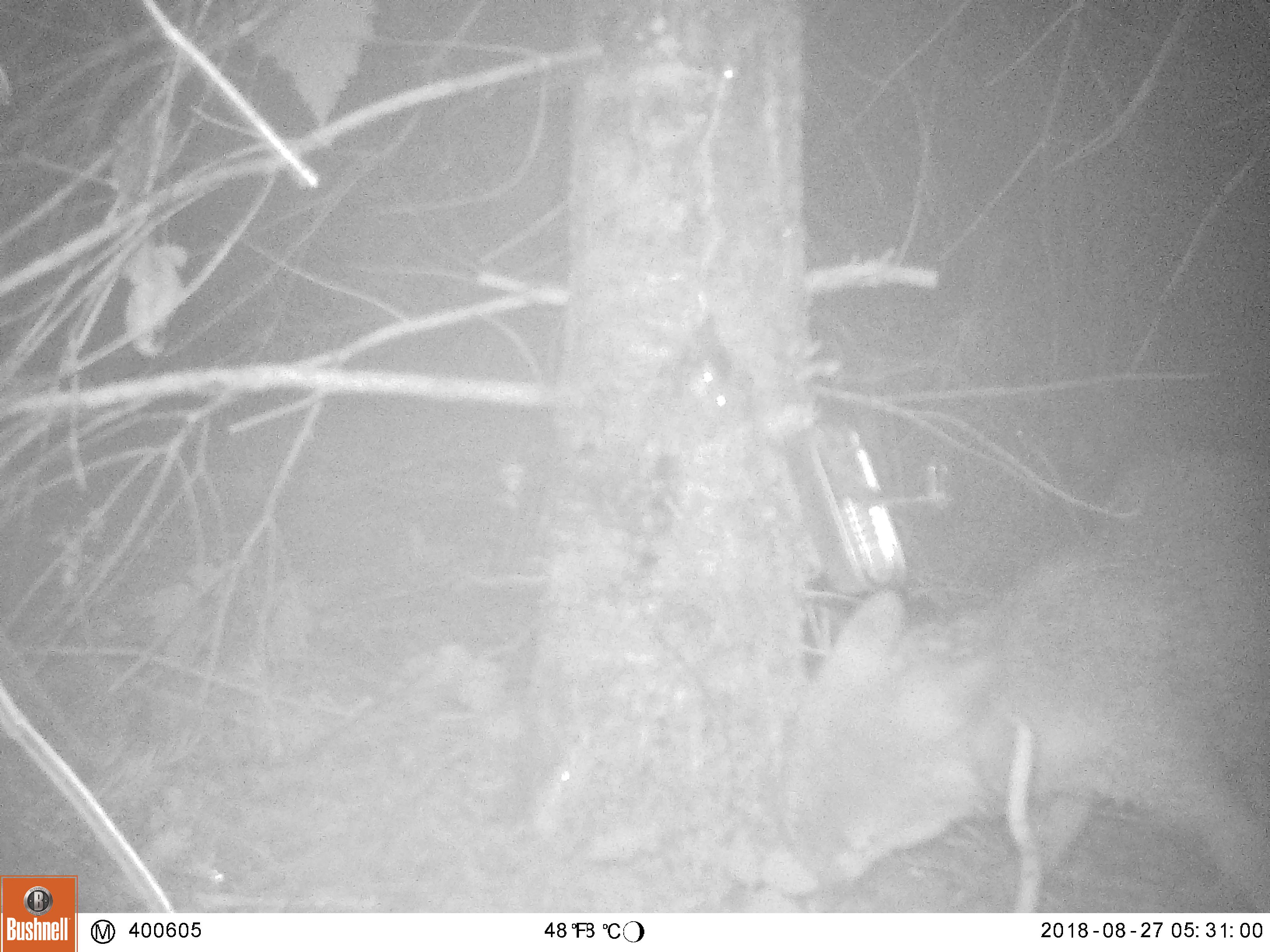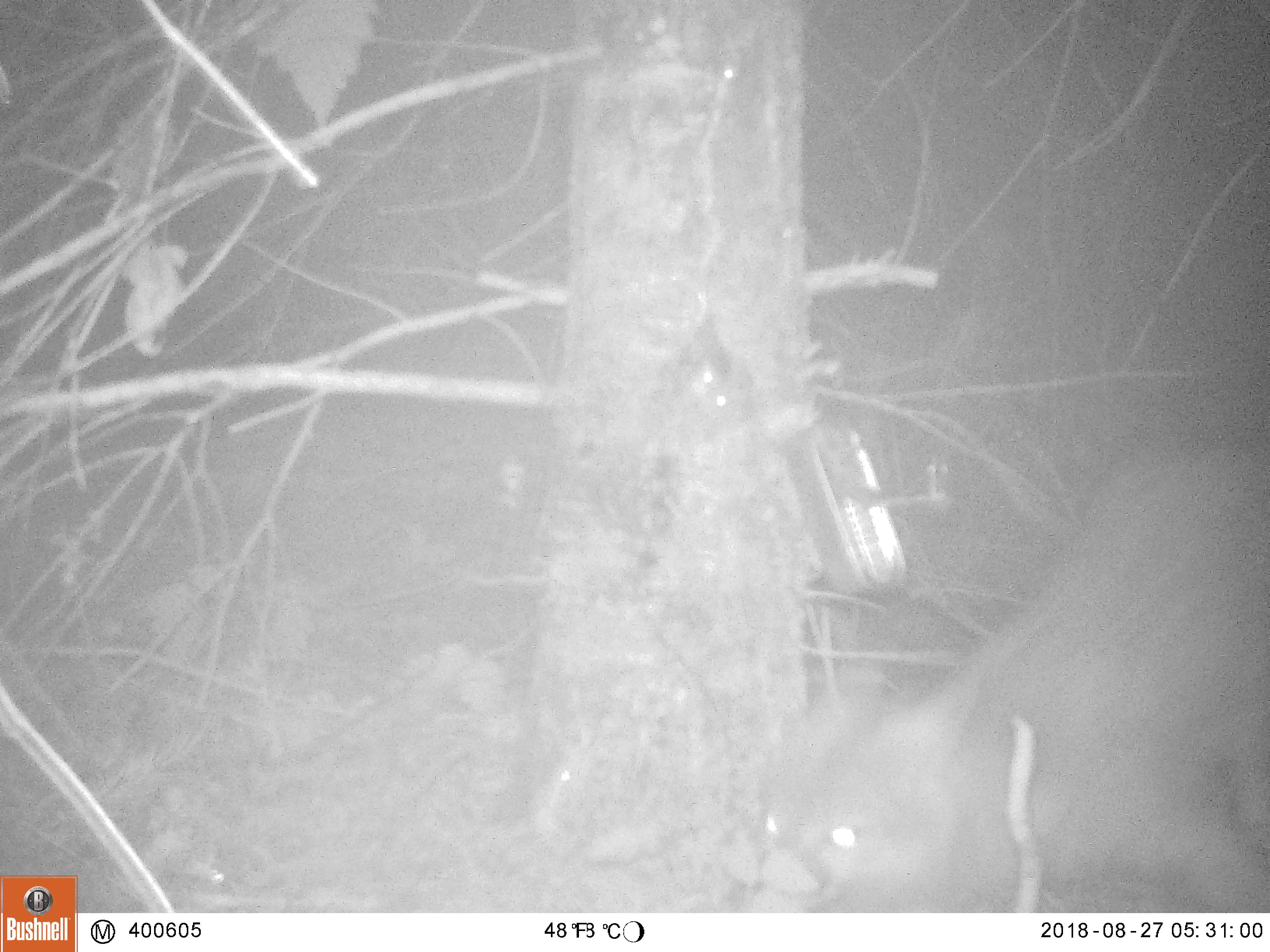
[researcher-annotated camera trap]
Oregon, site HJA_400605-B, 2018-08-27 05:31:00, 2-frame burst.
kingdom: Animalia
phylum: Chordata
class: Mammalia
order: Carnivora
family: Canidae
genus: Urocyon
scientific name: Urocyon cinereoargenteus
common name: gray fox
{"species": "gray fox (Urocyon cinereoargenteus)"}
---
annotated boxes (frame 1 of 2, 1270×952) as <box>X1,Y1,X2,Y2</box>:
gray fox: <box>739,418,1264,912</box>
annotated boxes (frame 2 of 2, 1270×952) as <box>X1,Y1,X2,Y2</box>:
gray fox: <box>730,409,1264,916</box>